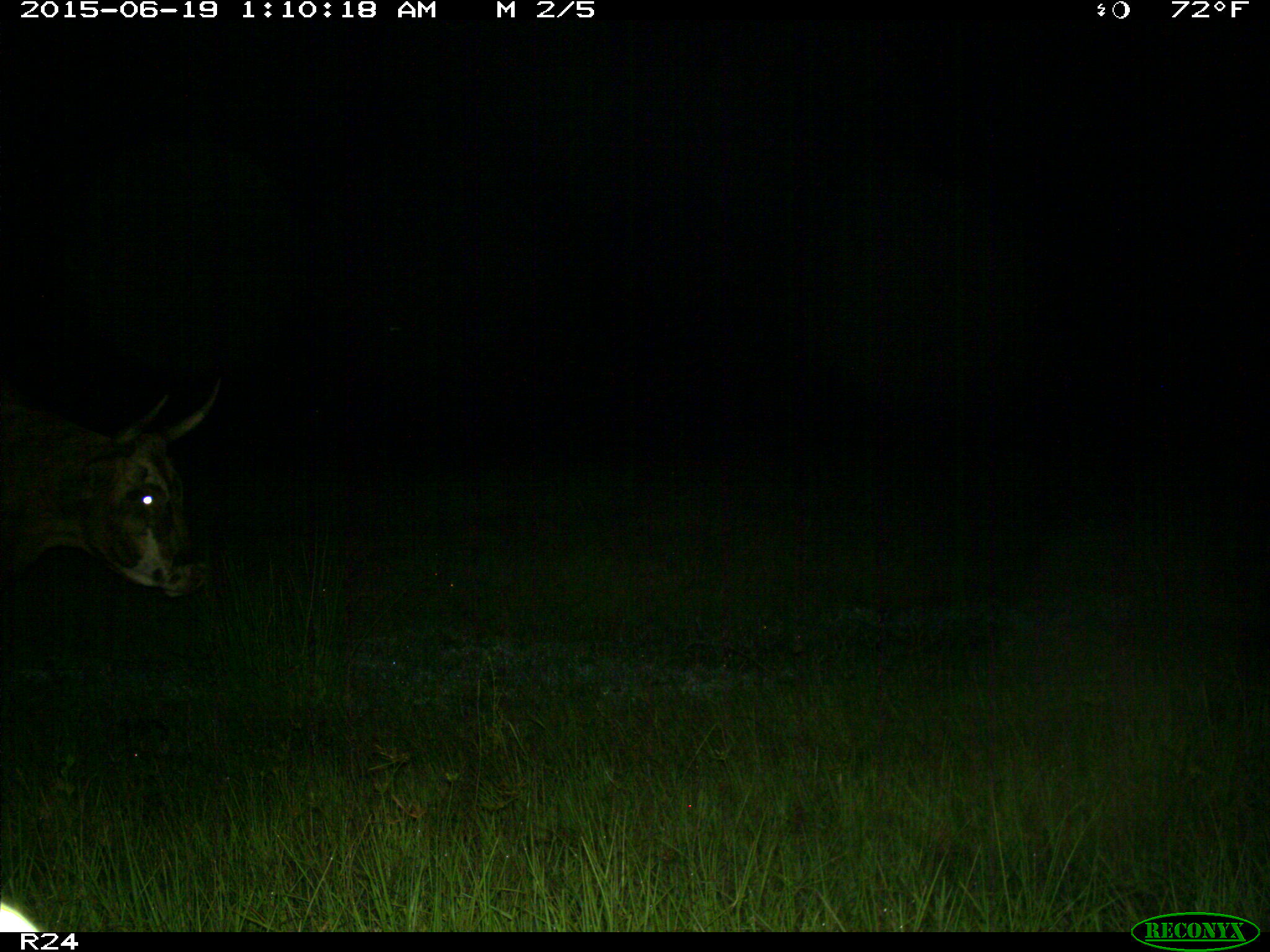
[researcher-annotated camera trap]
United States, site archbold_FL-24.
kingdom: Animalia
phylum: Chordata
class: Mammalia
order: Artiodactyla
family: Bovidae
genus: Bos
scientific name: Bos taurus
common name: domestic cow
Bos taurus (domestic cow).